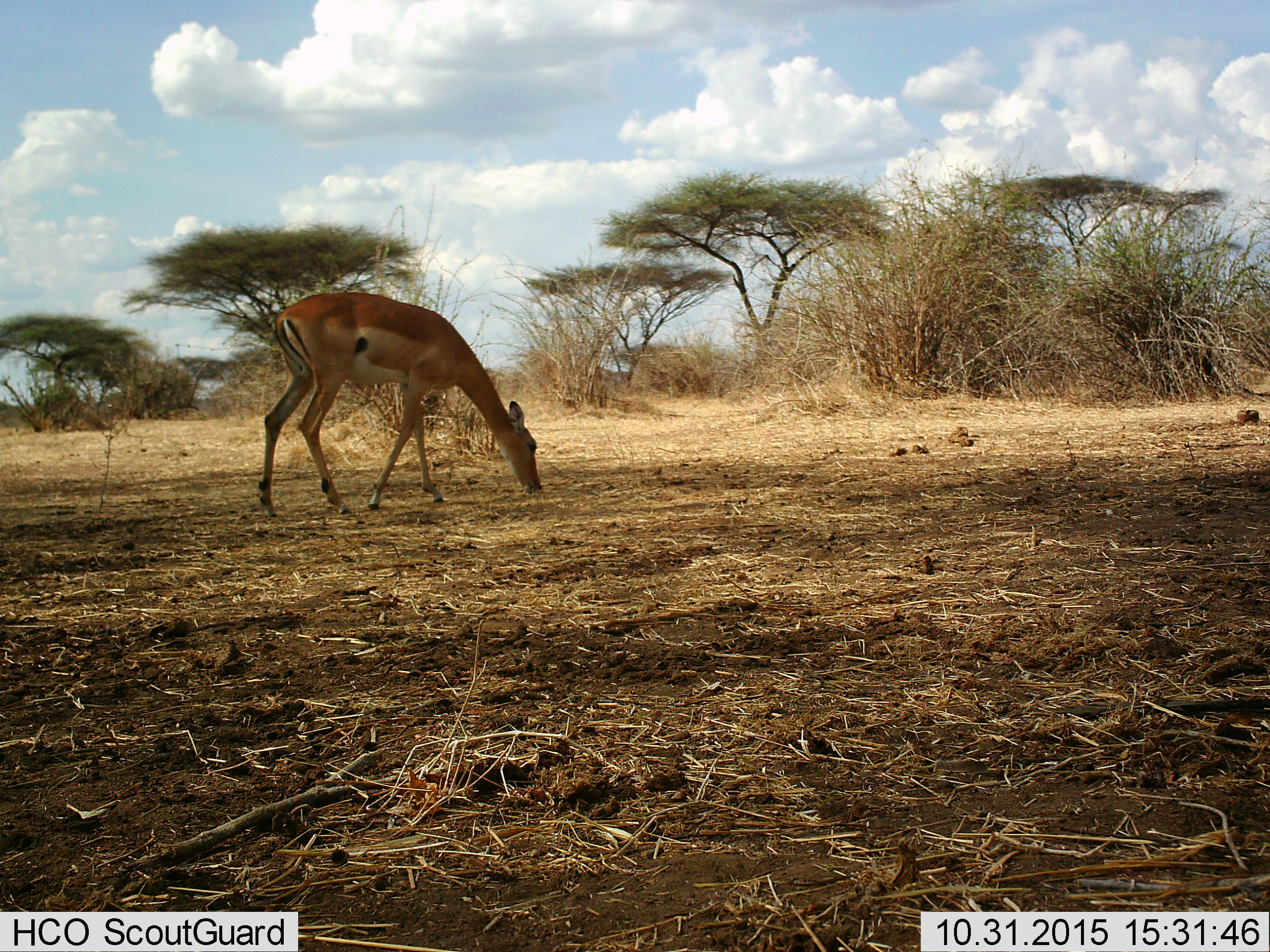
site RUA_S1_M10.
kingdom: Animalia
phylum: Chordata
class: Mammalia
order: Artiodactyla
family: Bovidae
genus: Aepyceros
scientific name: Aepyceros melampus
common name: impala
Impala (Aepyceros melampus), count 1. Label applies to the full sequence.